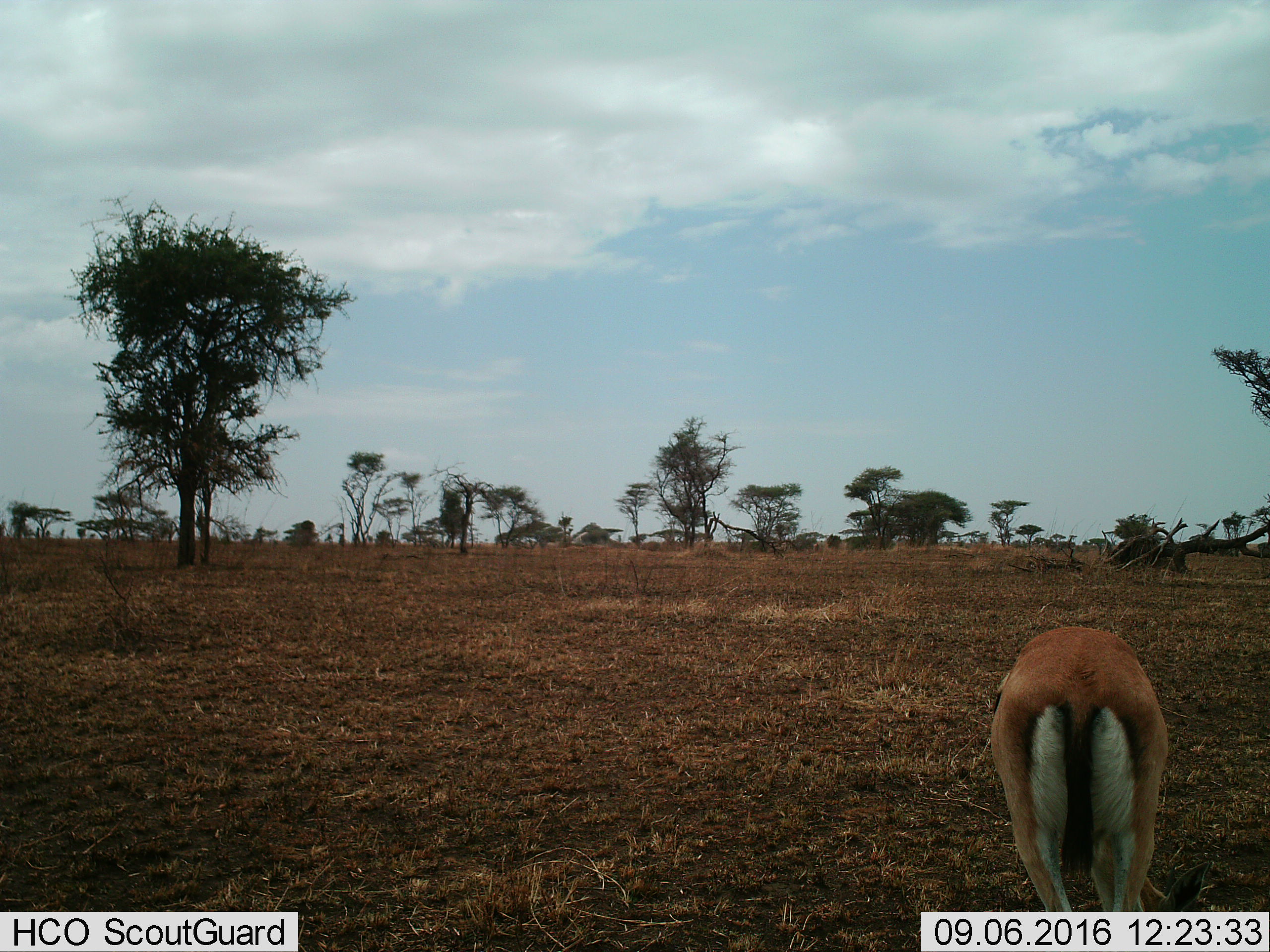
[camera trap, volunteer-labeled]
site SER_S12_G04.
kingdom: Animalia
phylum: Chordata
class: Mammalia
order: Artiodactyla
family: Bovidae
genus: Eudorcas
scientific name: Eudorcas thomsonii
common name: thomson's gazelle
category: gazellethomsons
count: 1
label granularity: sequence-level